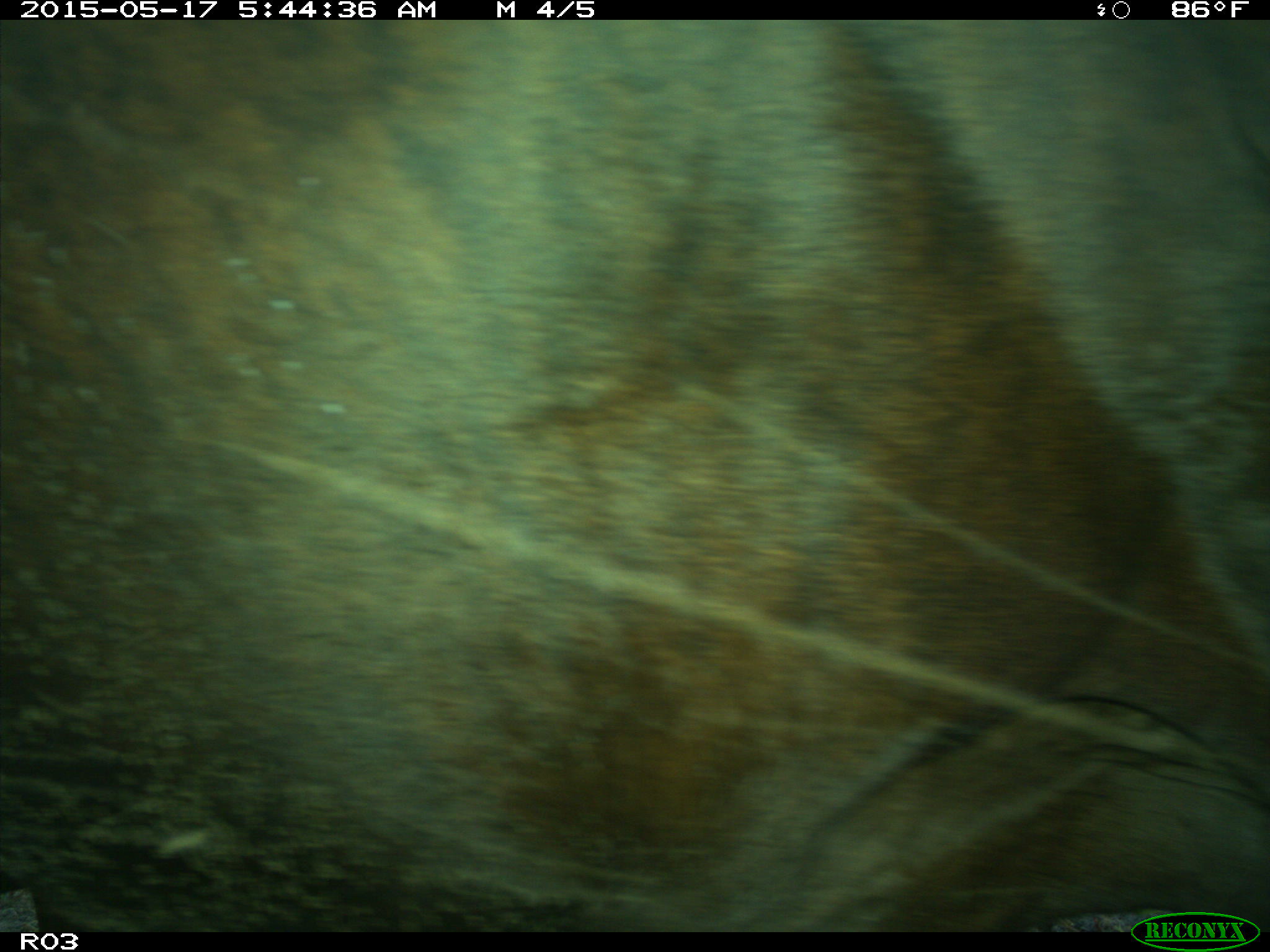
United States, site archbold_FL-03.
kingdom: Animalia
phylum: Chordata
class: Mammalia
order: Artiodactyla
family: Bovidae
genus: Bos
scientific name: Bos taurus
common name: domestic cow